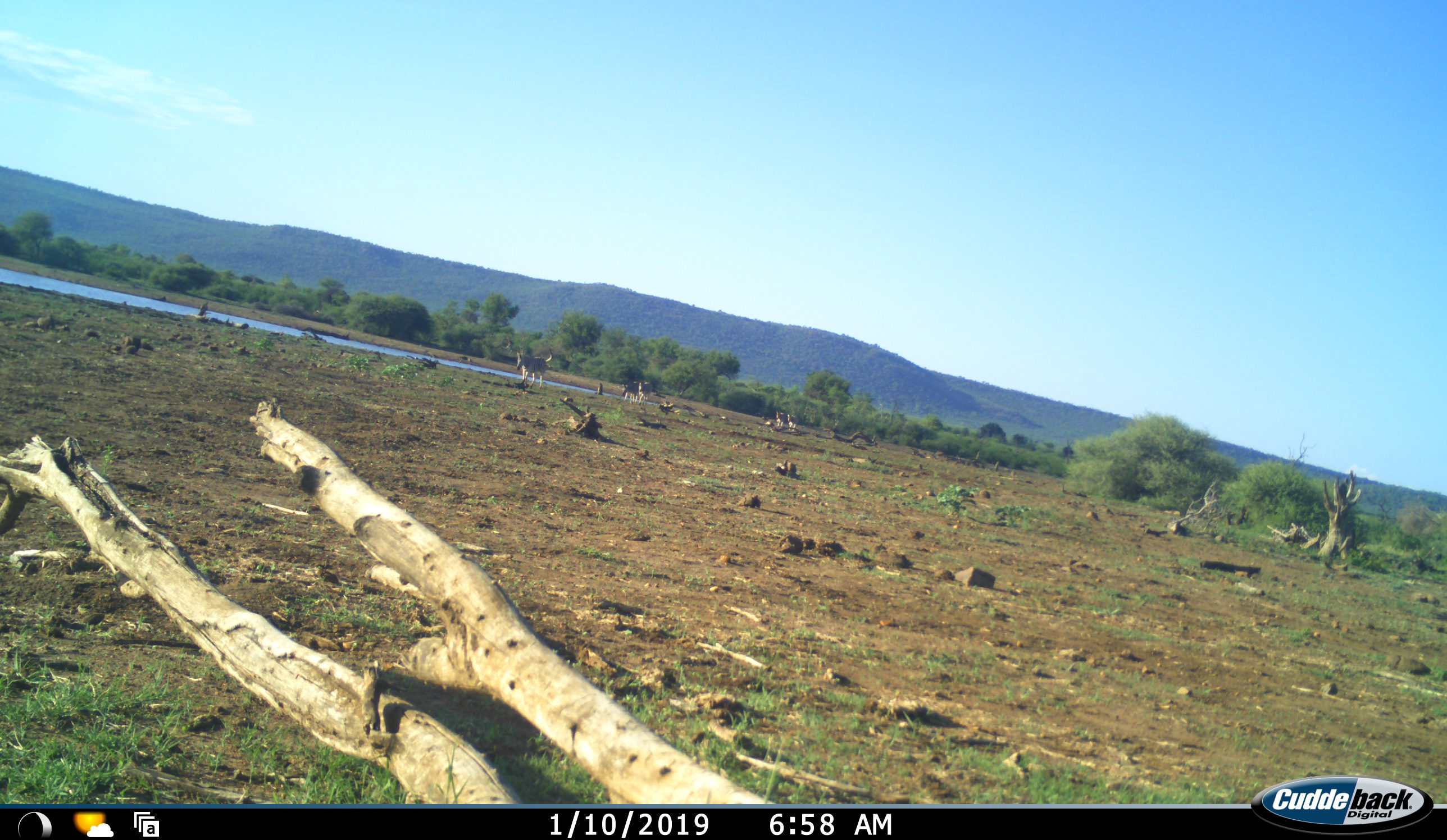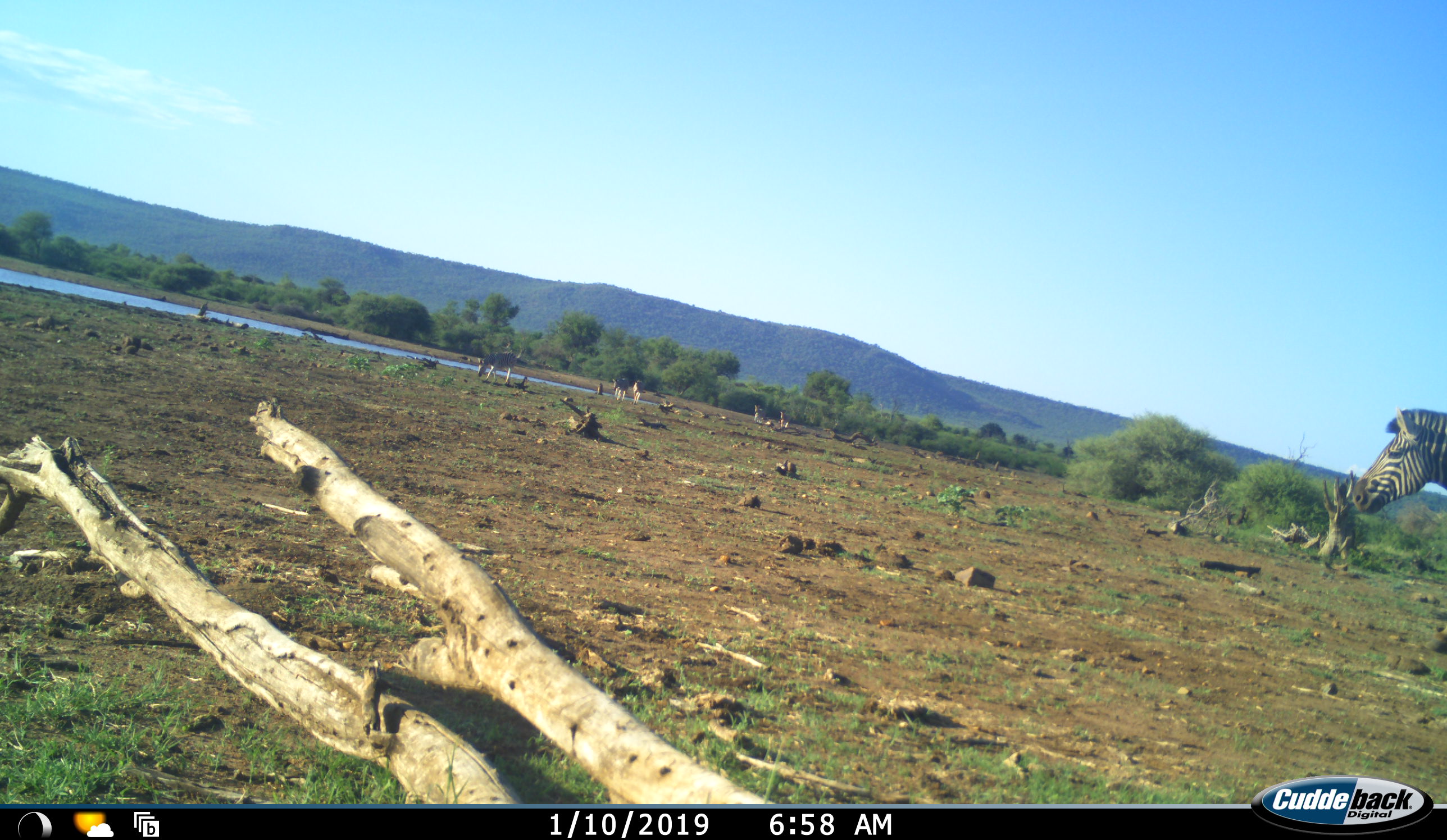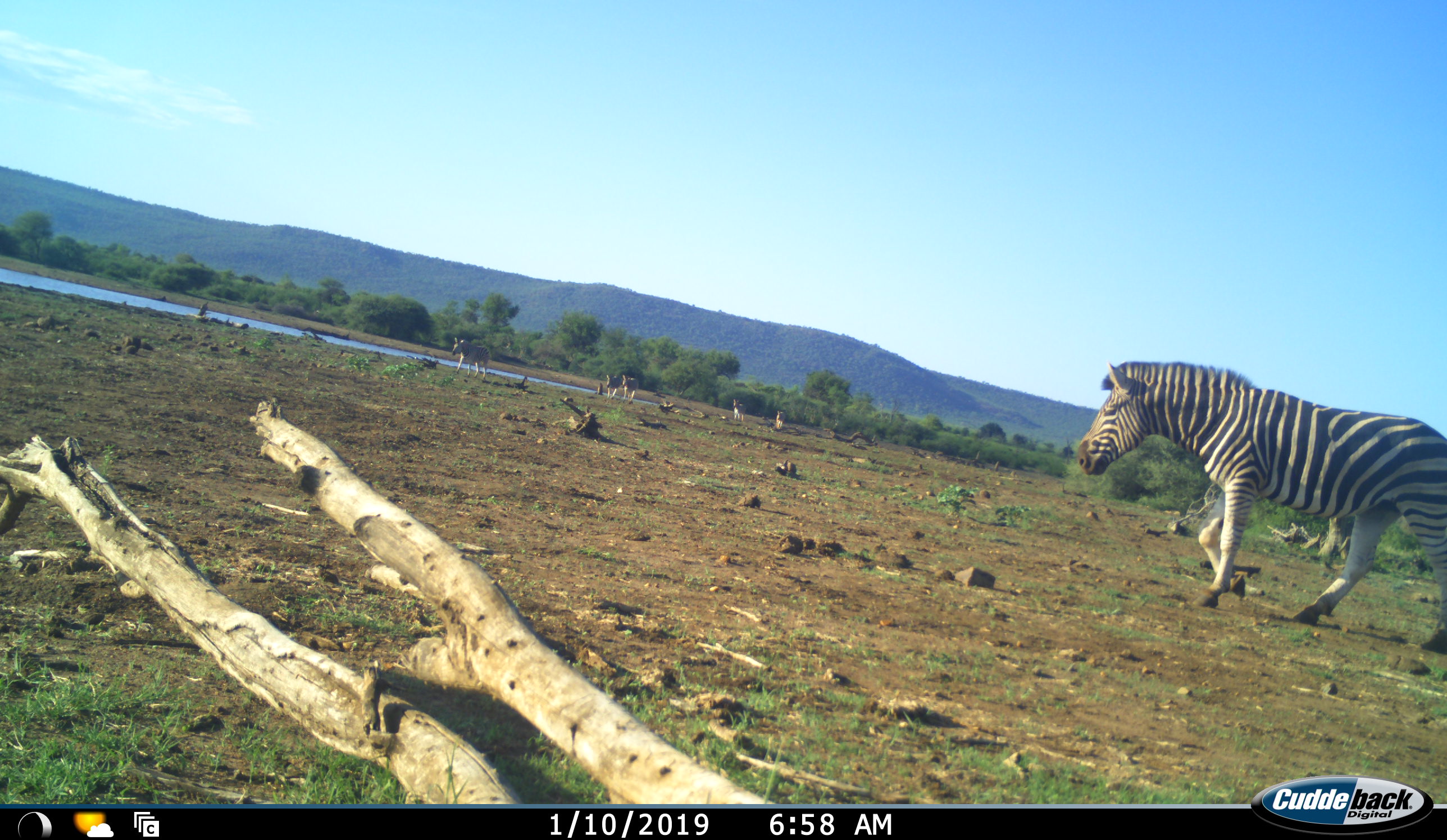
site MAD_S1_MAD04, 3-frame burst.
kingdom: Animalia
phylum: Chordata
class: Mammalia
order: Perissodactyla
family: Equidae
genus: Equus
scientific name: Equus quagga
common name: plains zebra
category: zebraplains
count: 6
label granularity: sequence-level